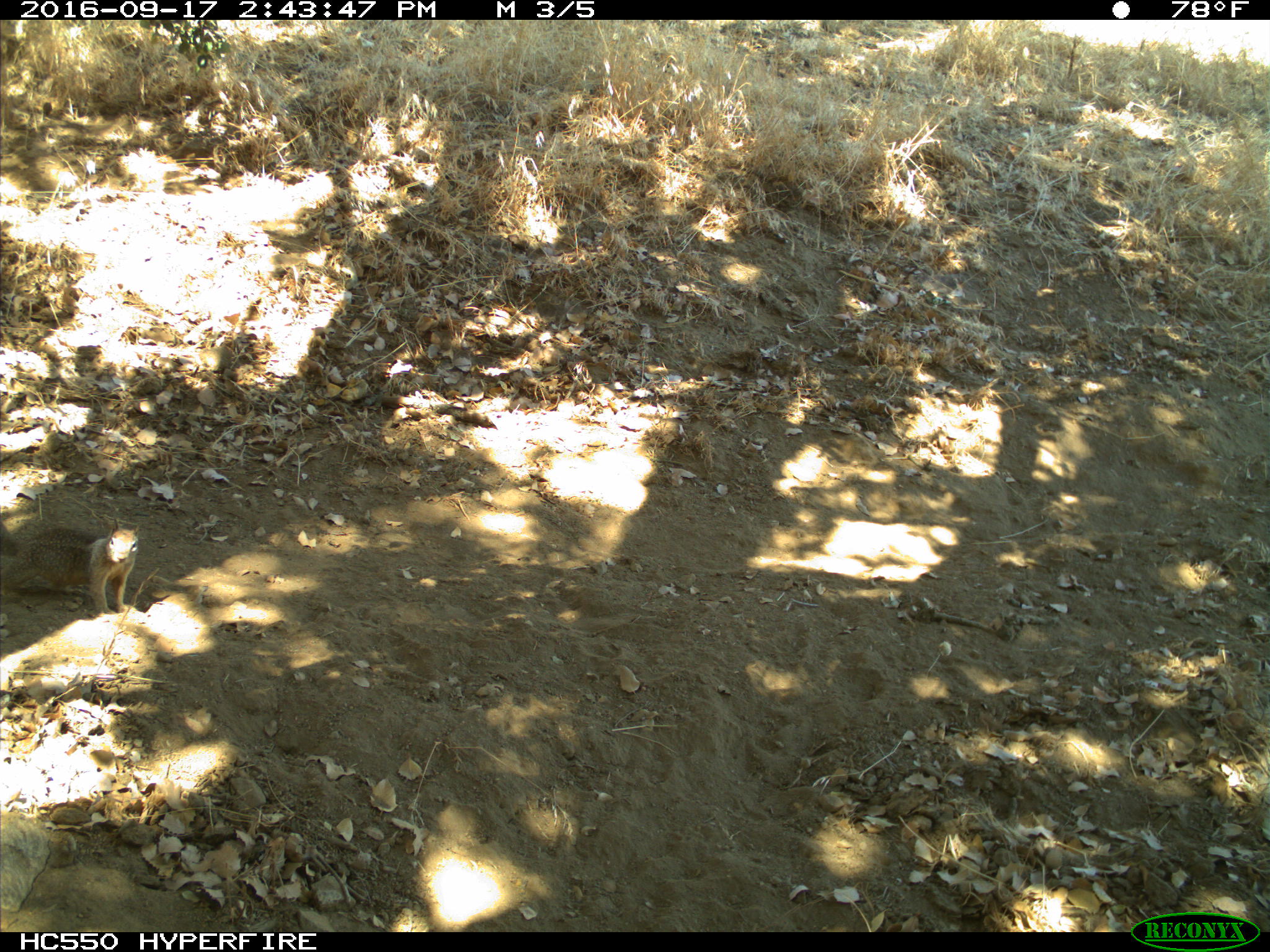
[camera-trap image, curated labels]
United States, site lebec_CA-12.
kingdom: Animalia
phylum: Chordata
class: Mammalia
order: Rodentia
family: Sciuridae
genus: Otospermophilus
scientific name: Otospermophilus beecheyi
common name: california ground squirrel